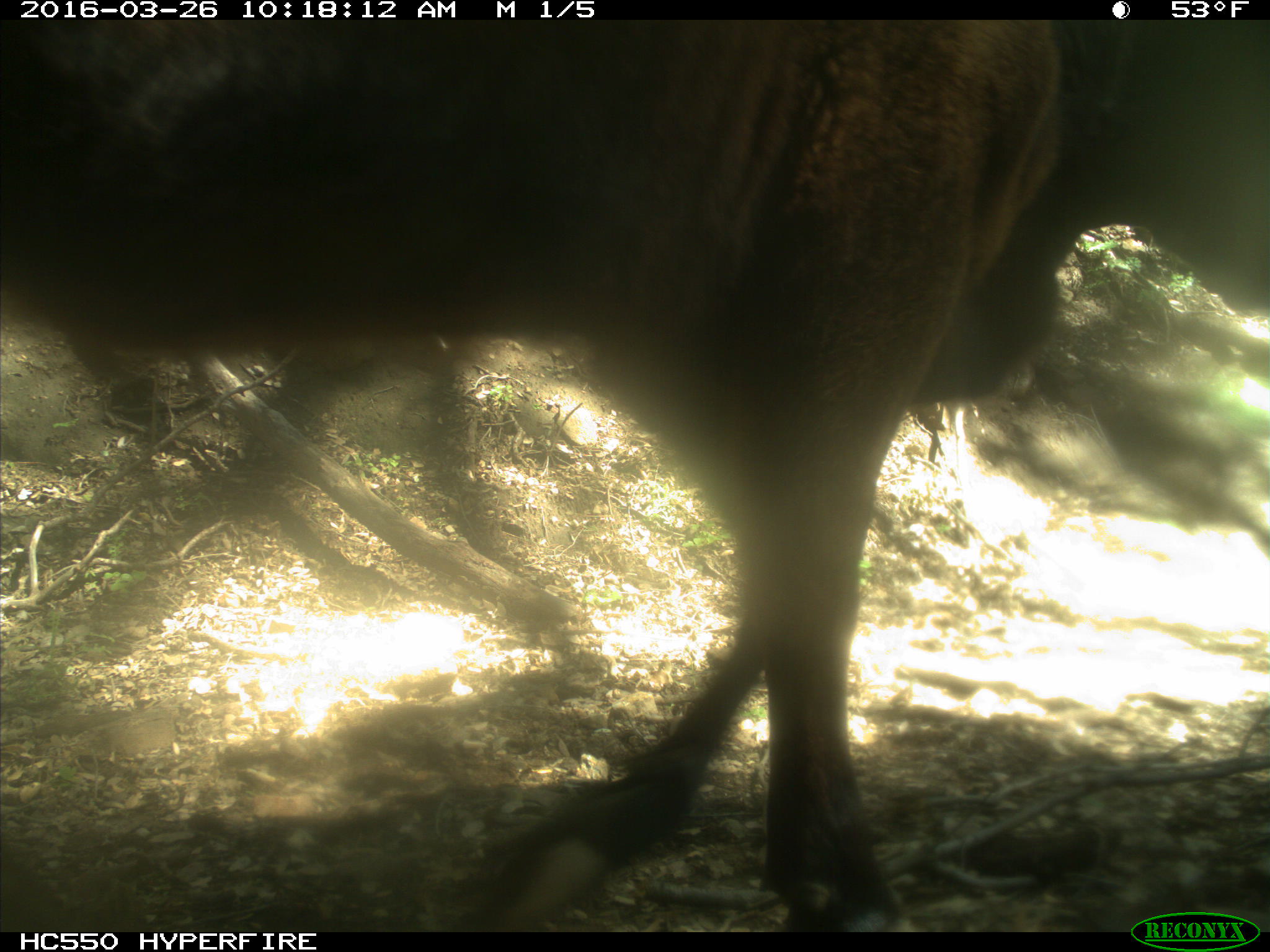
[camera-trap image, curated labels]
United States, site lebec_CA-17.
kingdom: Animalia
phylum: Chordata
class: Mammalia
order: Artiodactyla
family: Bovidae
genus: Bos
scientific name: Bos taurus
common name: domestic cow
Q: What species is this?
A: Bos taurus (domestic cow).